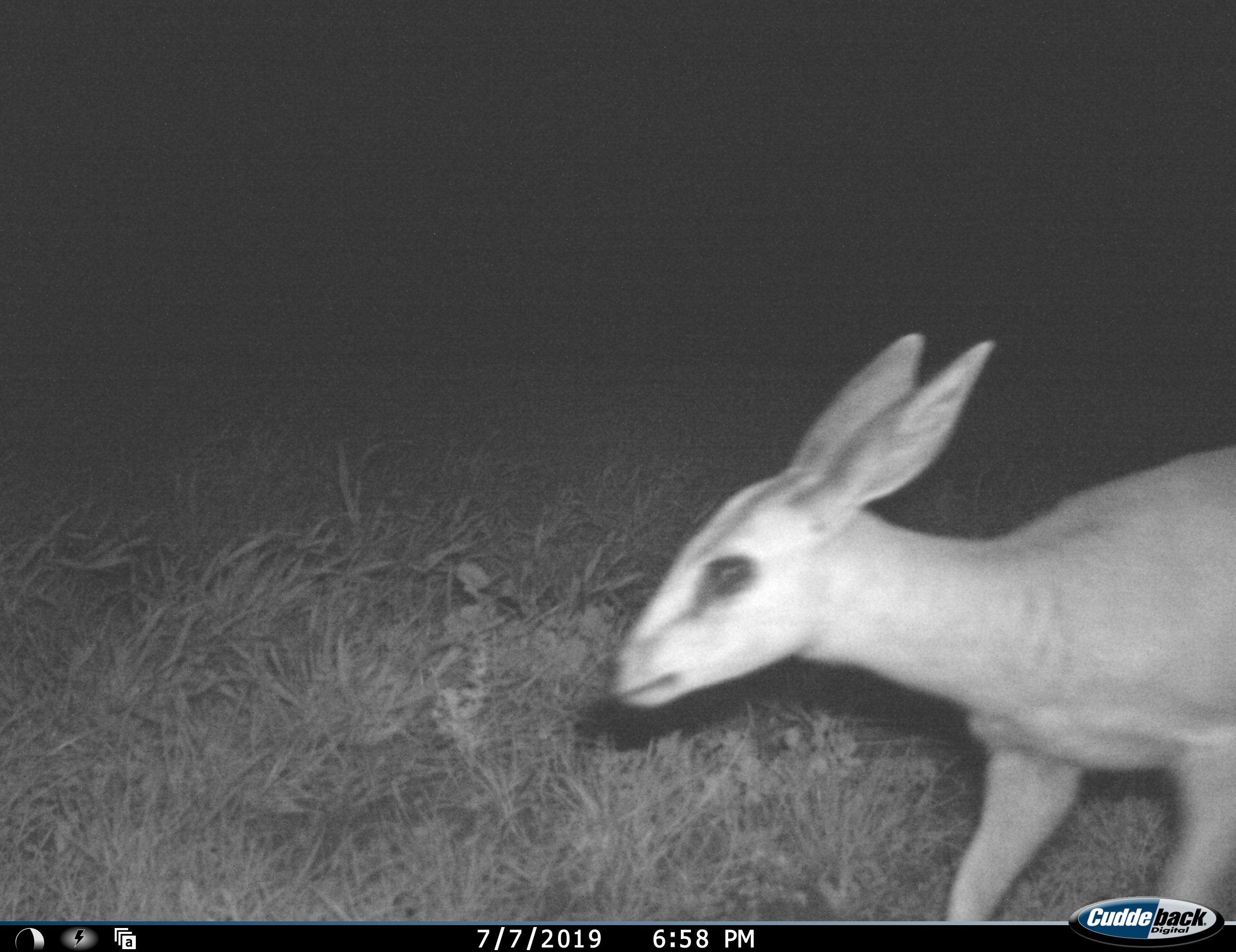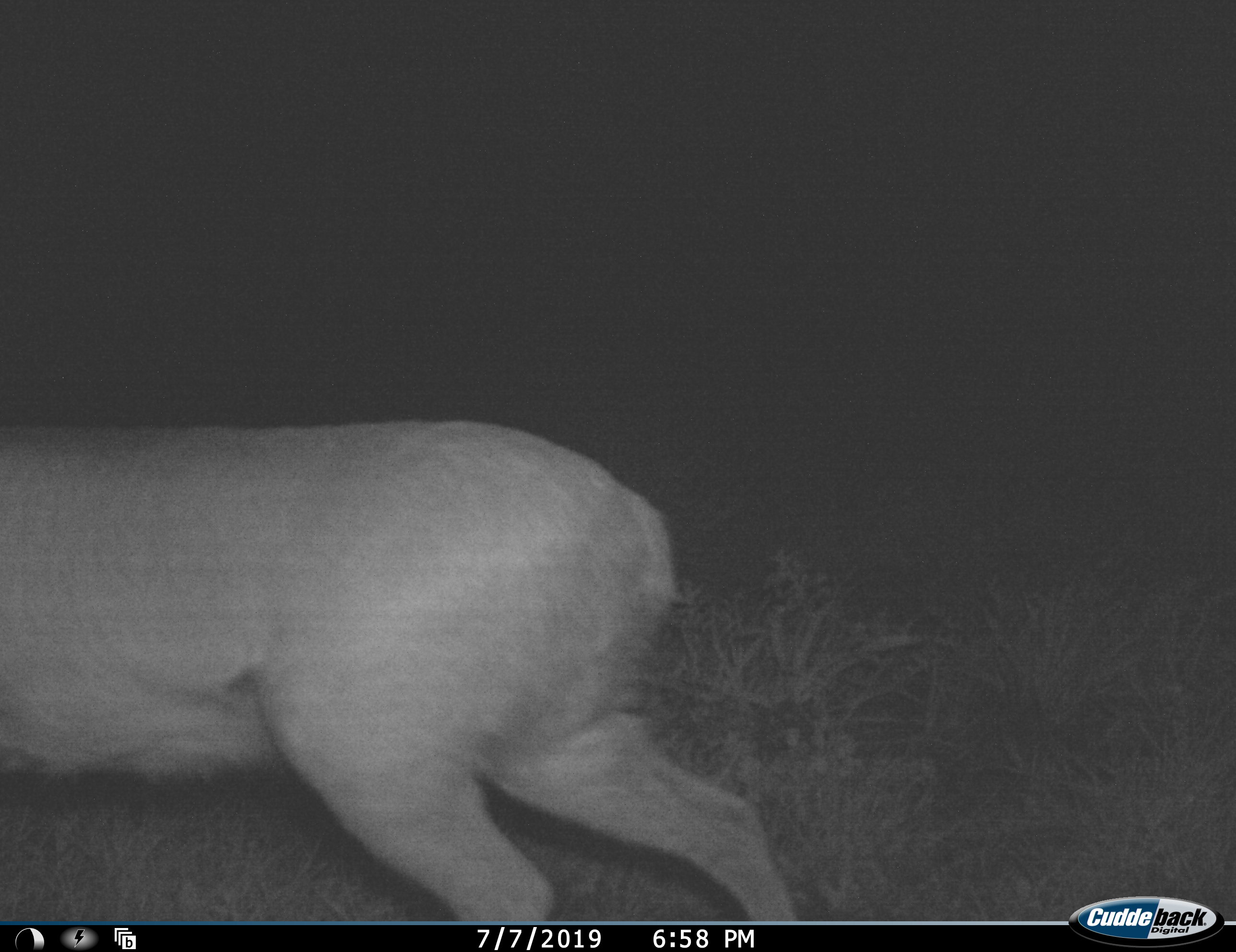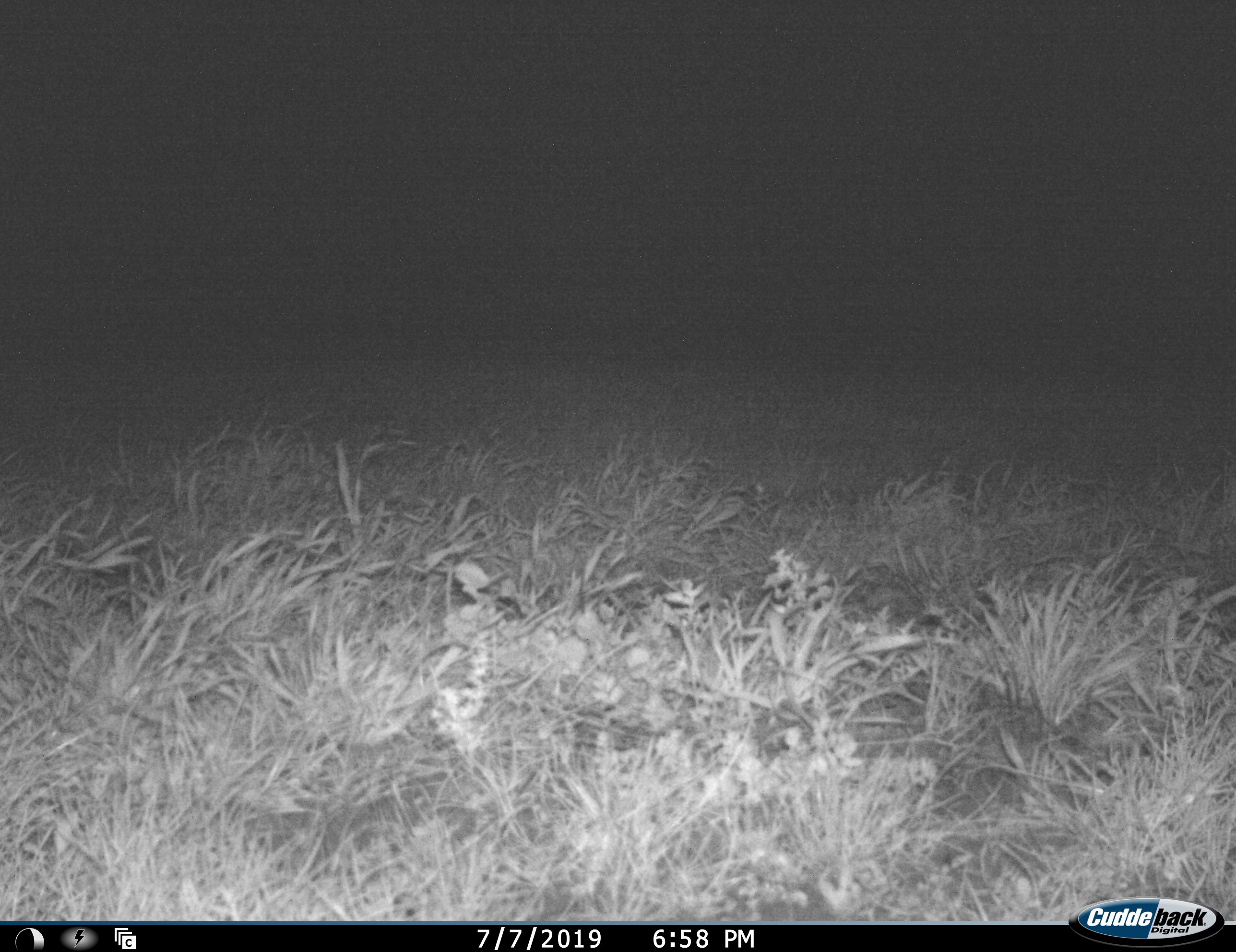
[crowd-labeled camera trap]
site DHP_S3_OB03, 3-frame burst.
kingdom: Animalia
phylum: Chordata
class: Mammalia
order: Artiodactyla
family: Bovidae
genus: Raphicerus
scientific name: Raphicerus campestris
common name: steenbok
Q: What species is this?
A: Steenbok (Raphicerus campestris).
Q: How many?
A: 1.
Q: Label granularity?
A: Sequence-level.